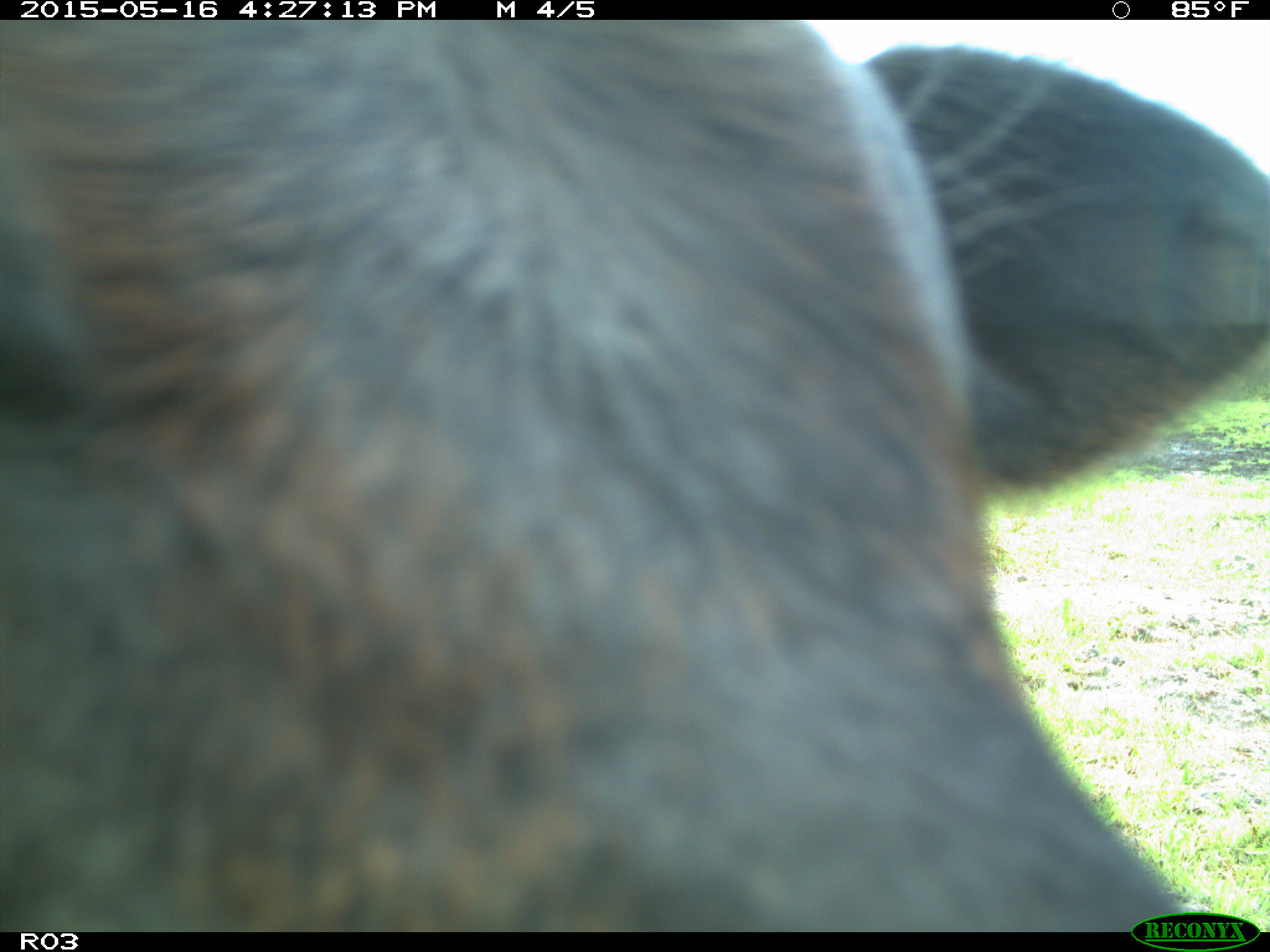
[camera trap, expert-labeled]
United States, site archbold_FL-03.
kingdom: Animalia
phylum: Chordata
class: Mammalia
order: Artiodactyla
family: Bovidae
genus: Bos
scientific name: Bos taurus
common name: domestic cow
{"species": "Bos taurus (domestic cow)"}